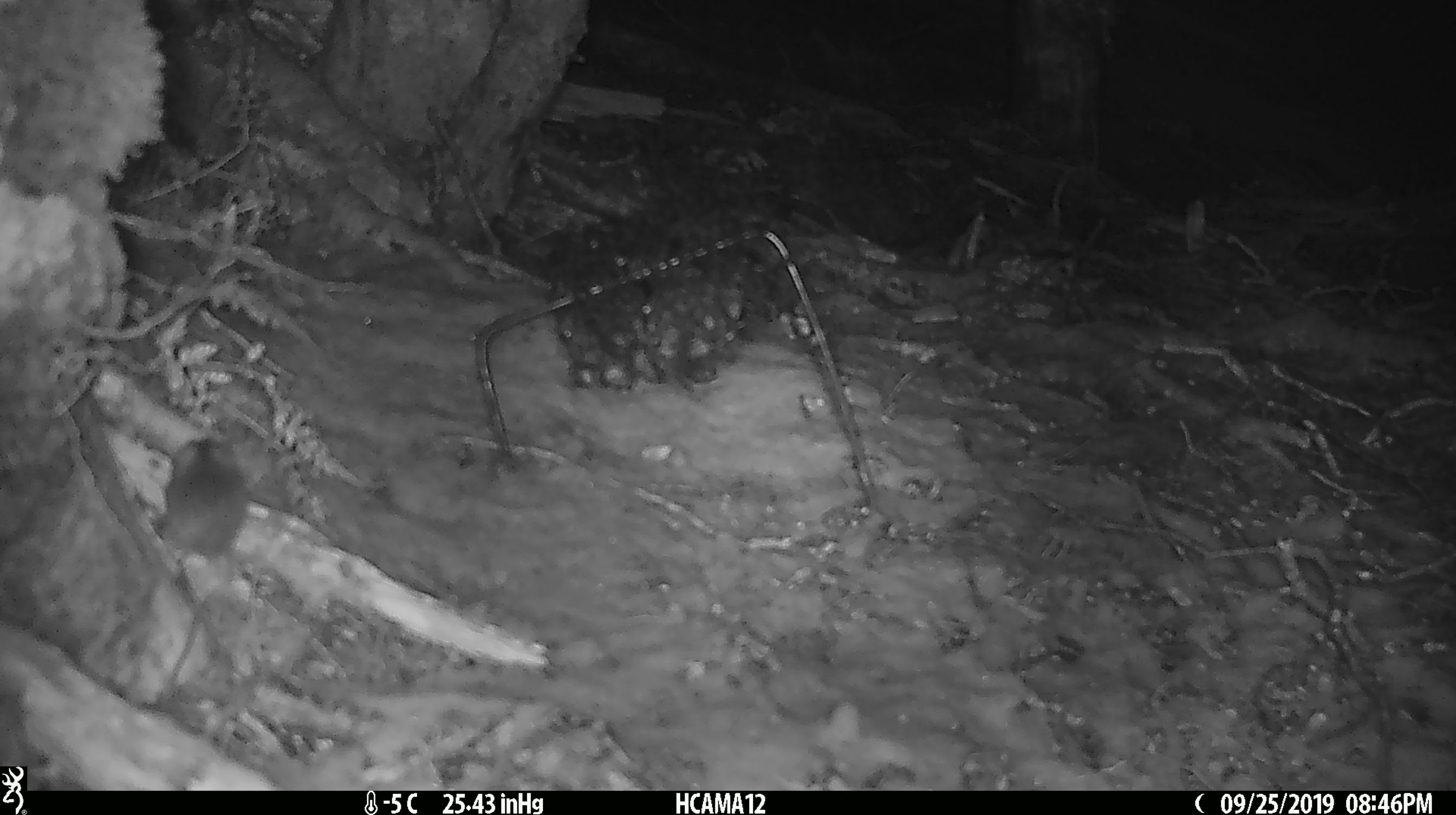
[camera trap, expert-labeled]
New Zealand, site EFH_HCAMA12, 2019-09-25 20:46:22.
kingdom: Animalia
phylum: Chordata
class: Mammalia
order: Rodentia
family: Muridae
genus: Mus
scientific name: Mus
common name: mouse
Mouse (Mus).